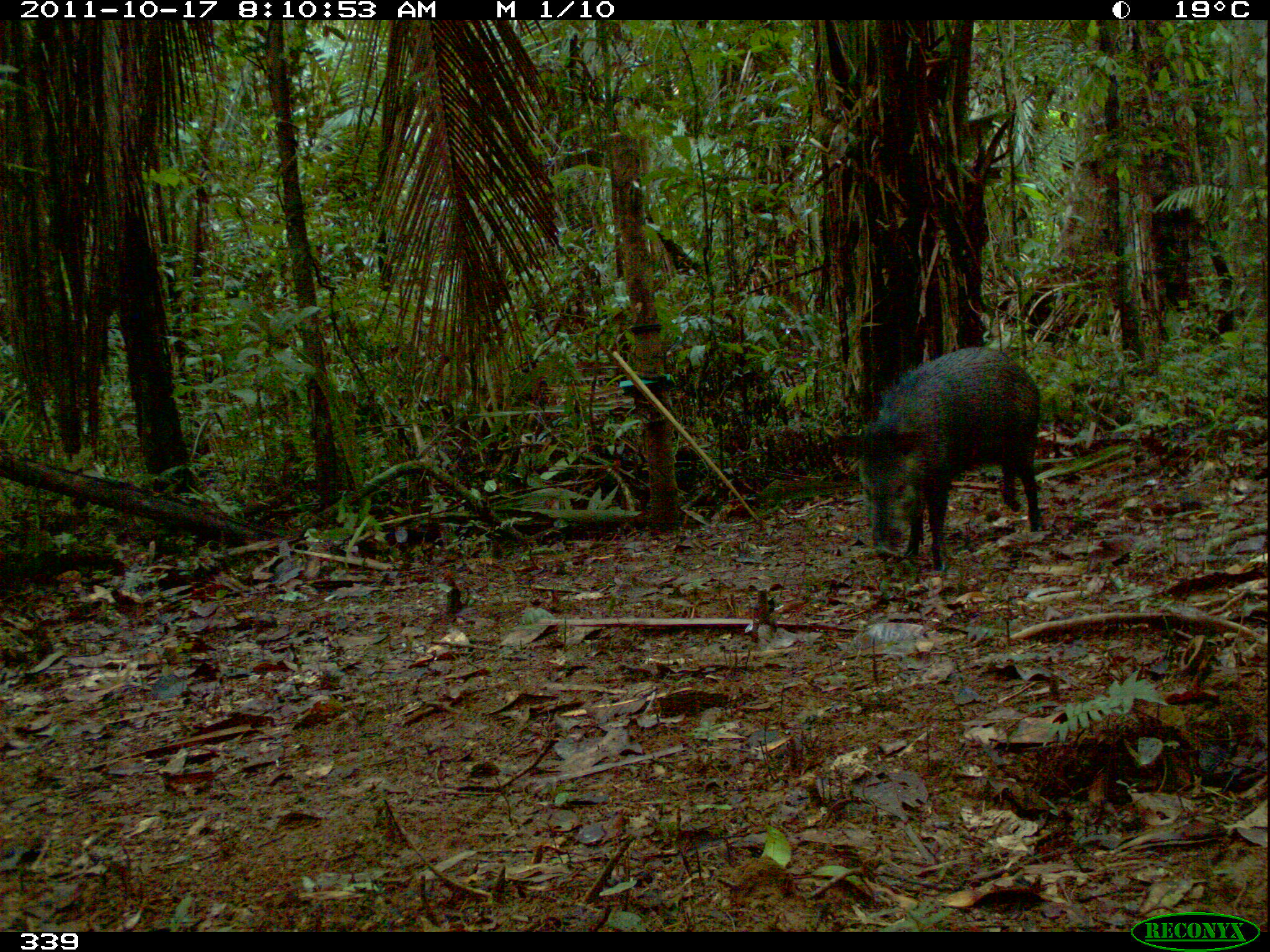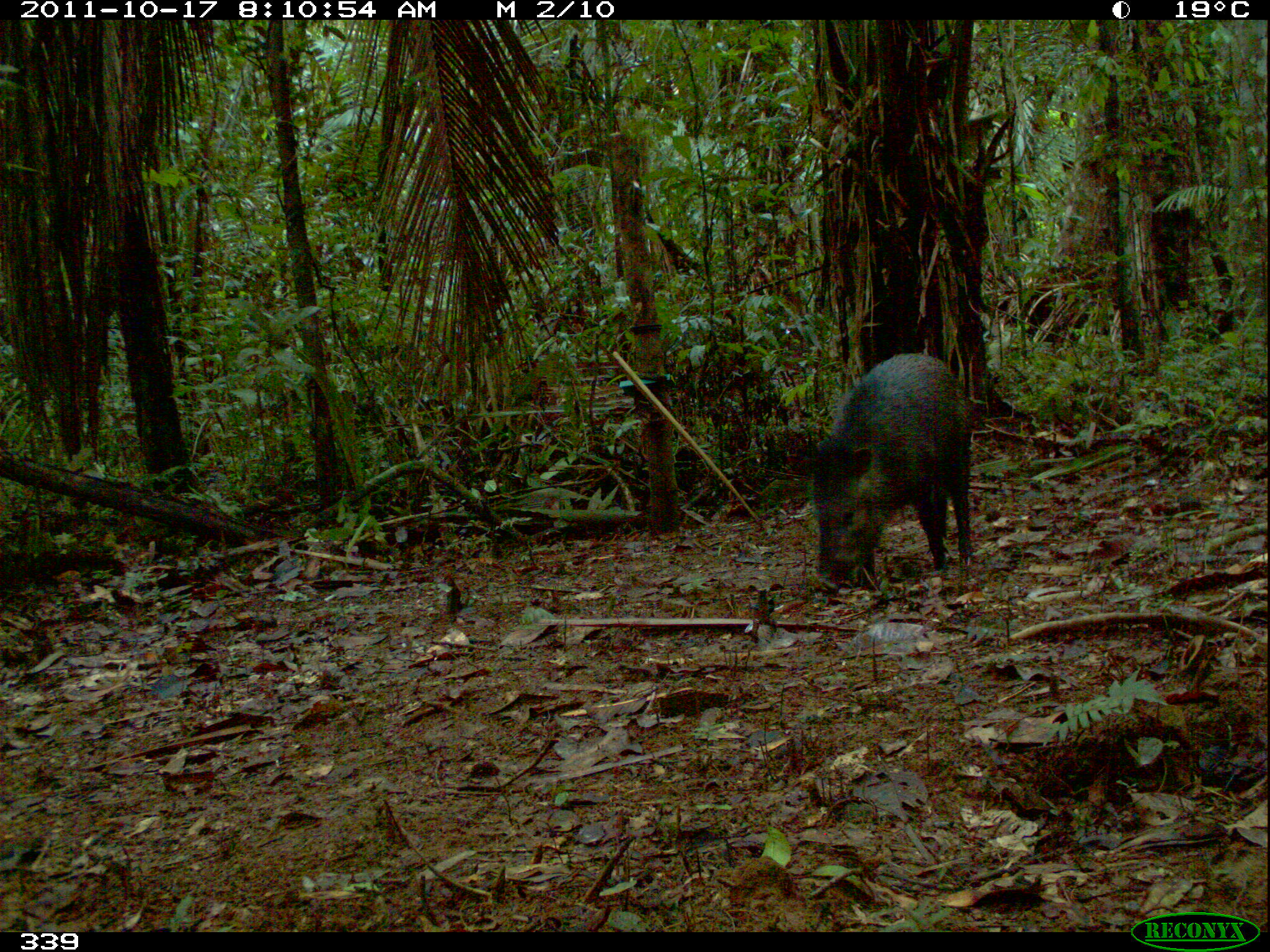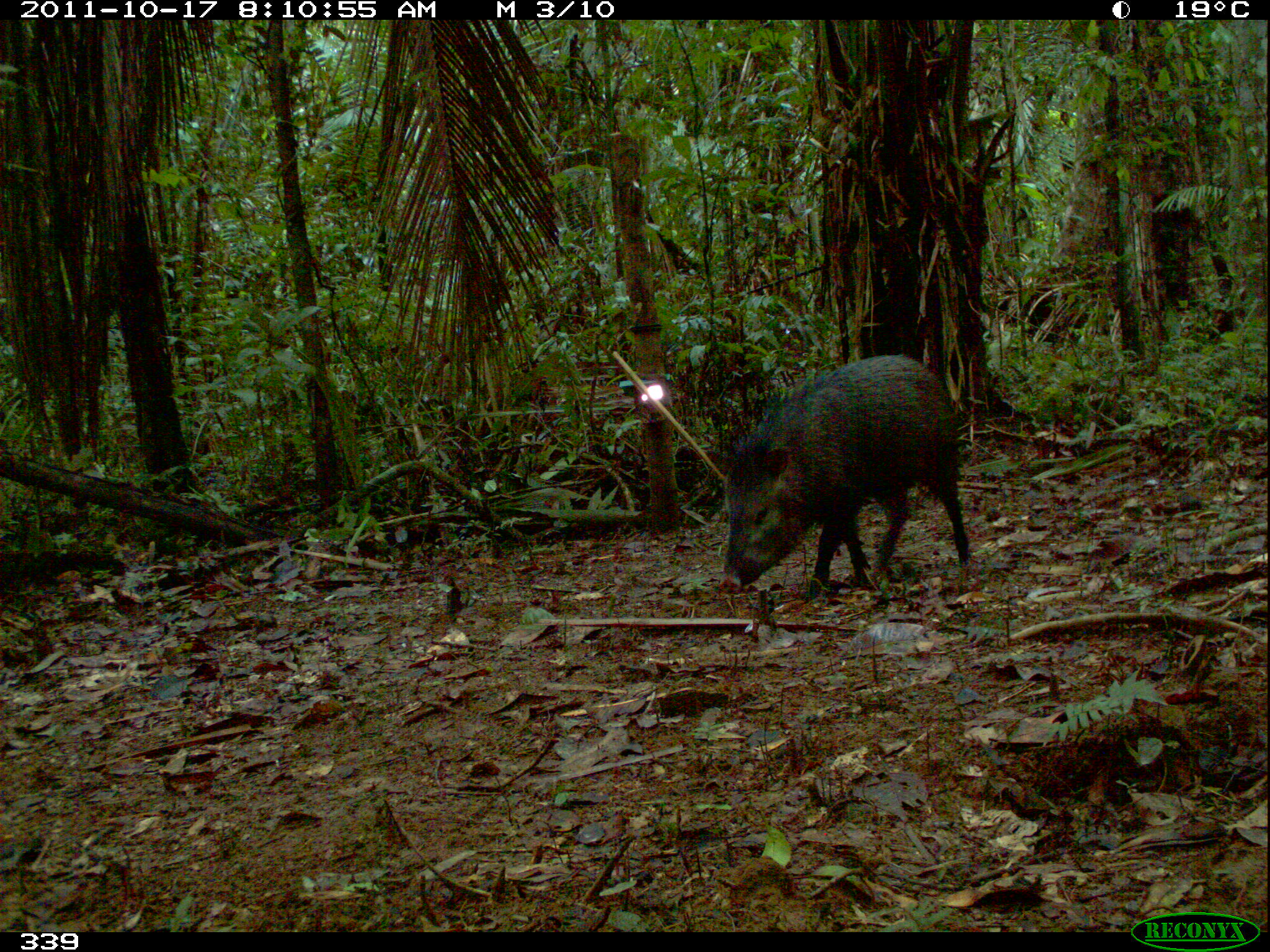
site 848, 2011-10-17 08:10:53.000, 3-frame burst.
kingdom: Animalia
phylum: Chordata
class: Mammalia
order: Artiodactyla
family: Tayassuidae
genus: Pecari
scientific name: Pecari tajacu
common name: collared peccary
Pecari tajacu (collared peccary).